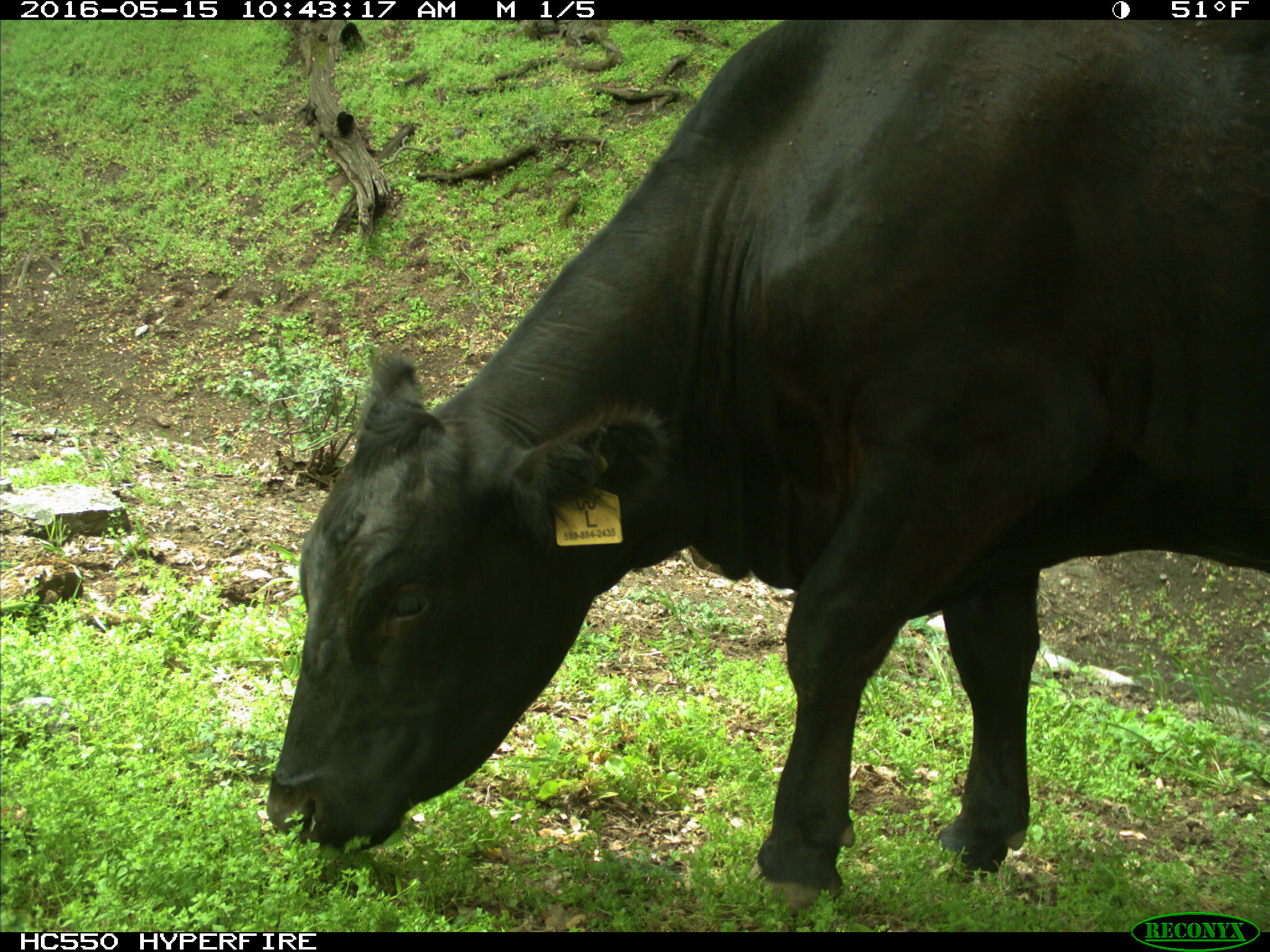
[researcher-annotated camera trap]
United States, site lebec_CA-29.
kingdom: Animalia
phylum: Chordata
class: Mammalia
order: Artiodactyla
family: Bovidae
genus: Bos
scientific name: Bos taurus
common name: domestic cow